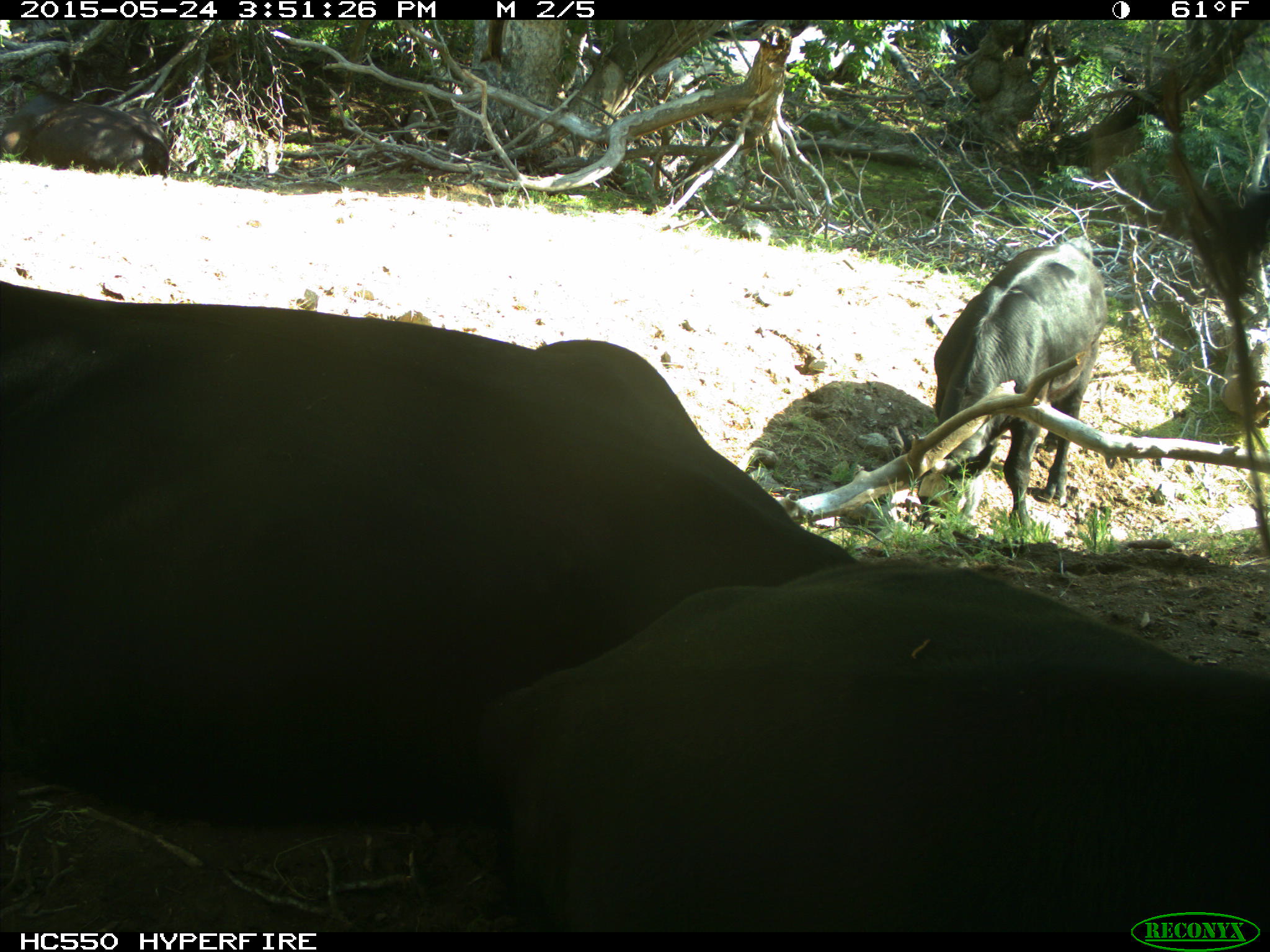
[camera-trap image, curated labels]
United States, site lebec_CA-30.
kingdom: Animalia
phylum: Chordata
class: Mammalia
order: Artiodactyla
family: Bovidae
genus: Bos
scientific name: Bos taurus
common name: domestic cow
Bos taurus (domestic cow).